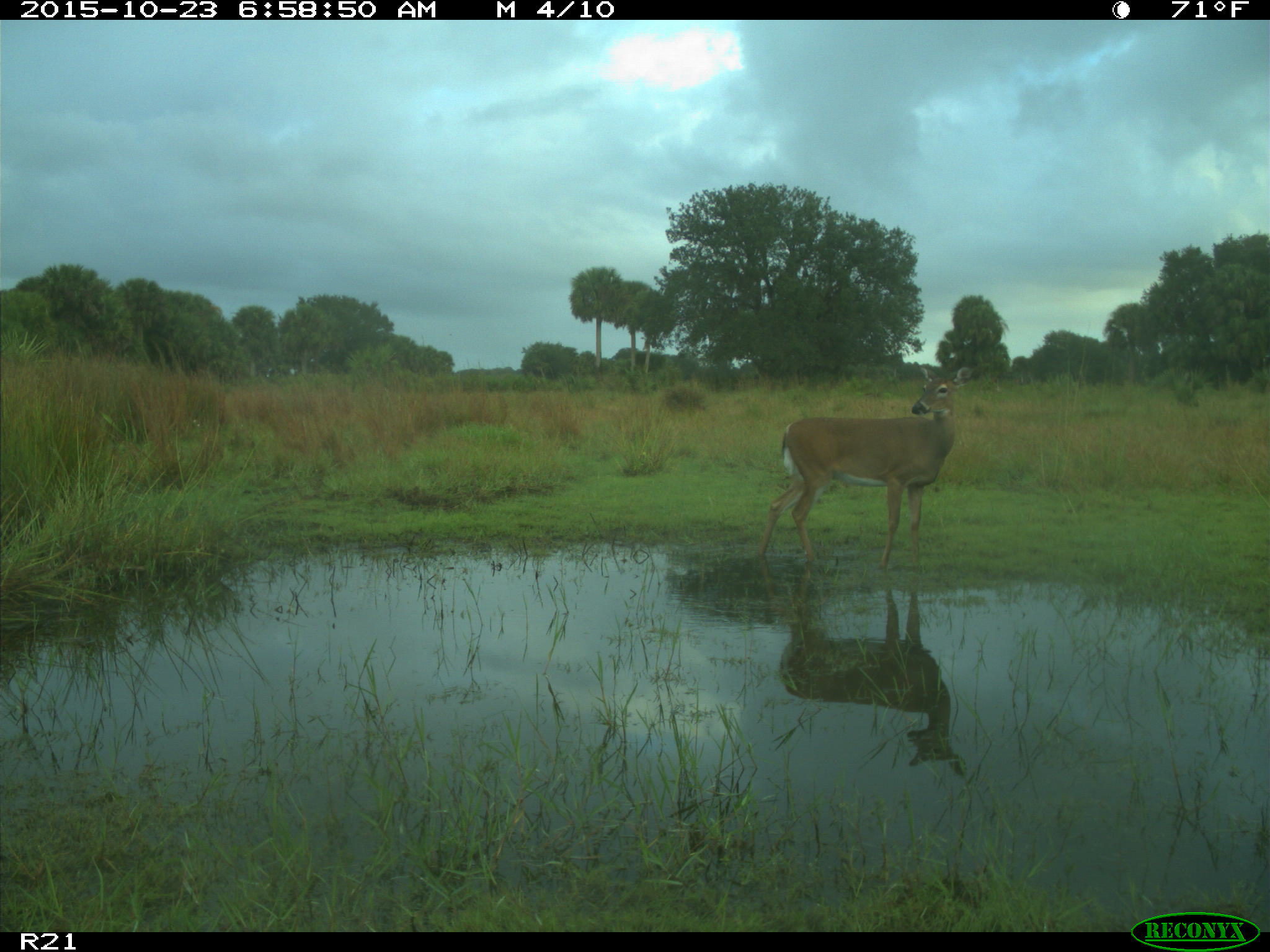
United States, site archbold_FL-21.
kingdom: Animalia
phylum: Chordata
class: Mammalia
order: Artiodactyla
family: Cervidae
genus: Odocoileus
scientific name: Odocoileus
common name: deer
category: unidentified deer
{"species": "unidentified deer (deer) (Odocoileus)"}